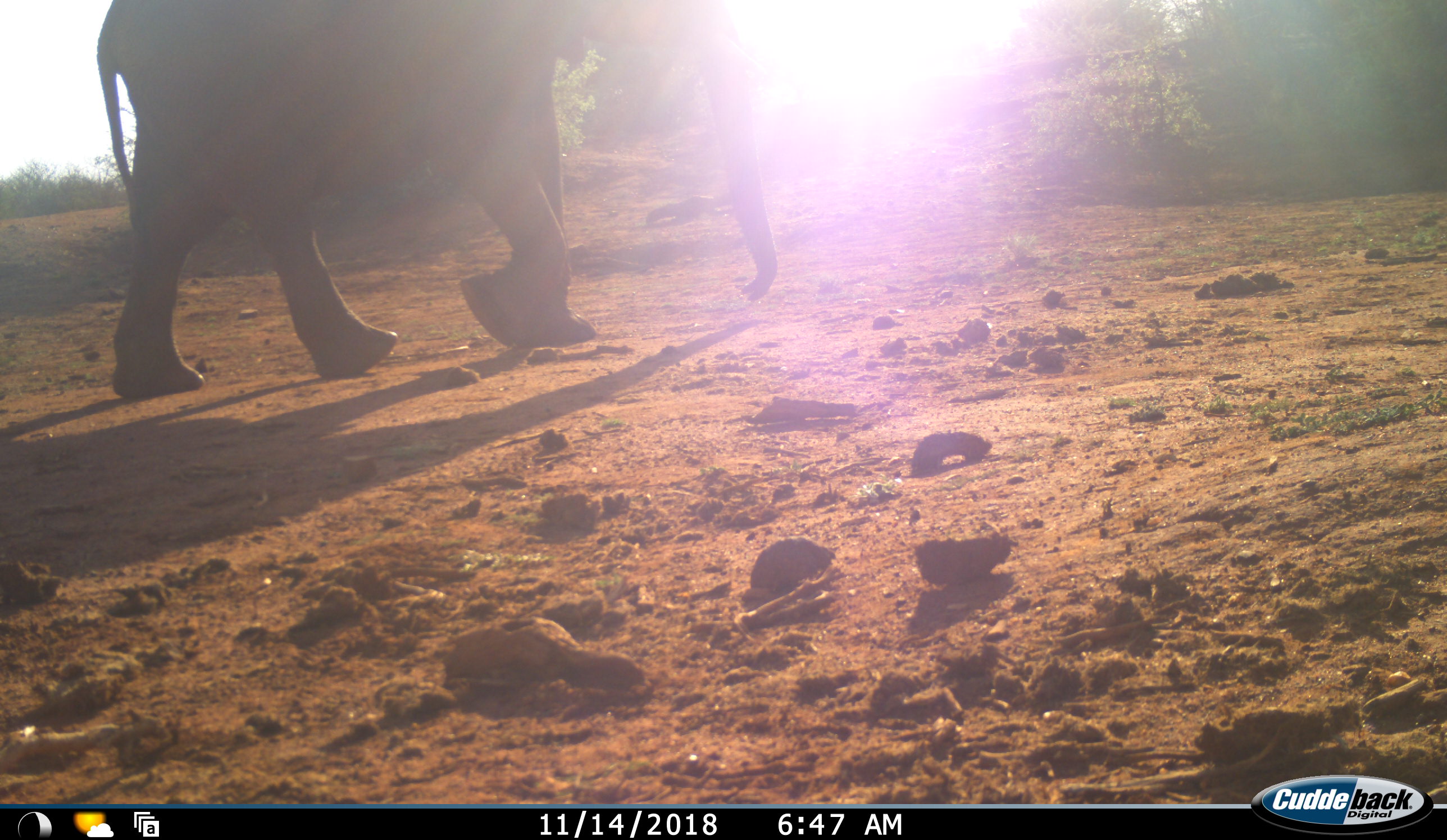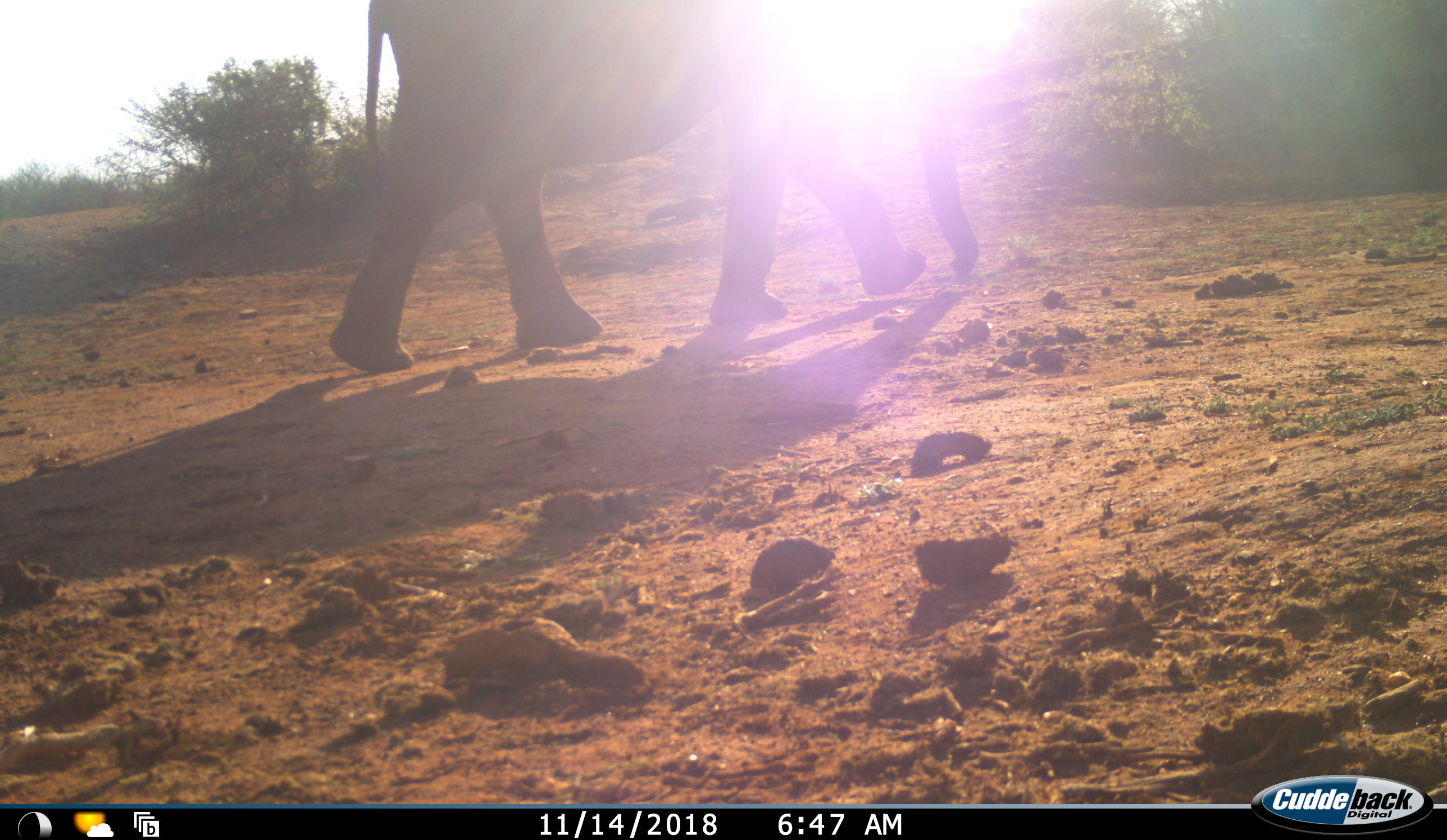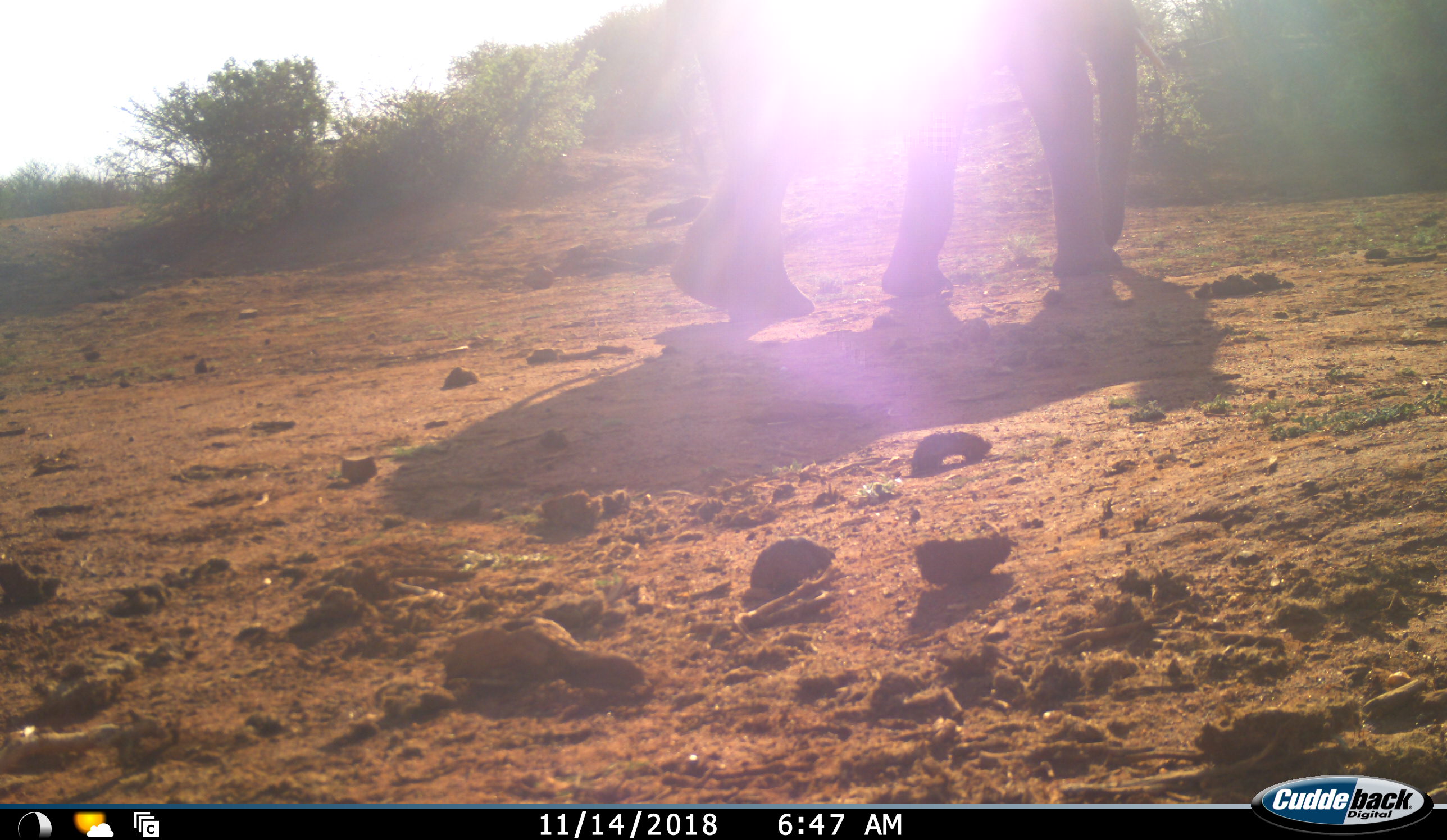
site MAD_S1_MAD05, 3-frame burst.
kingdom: Animalia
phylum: Chordata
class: Mammalia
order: Proboscidea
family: Elephantidae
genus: Loxodonta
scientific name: Loxodonta africana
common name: african bush elephant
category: elephant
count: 1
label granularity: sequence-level